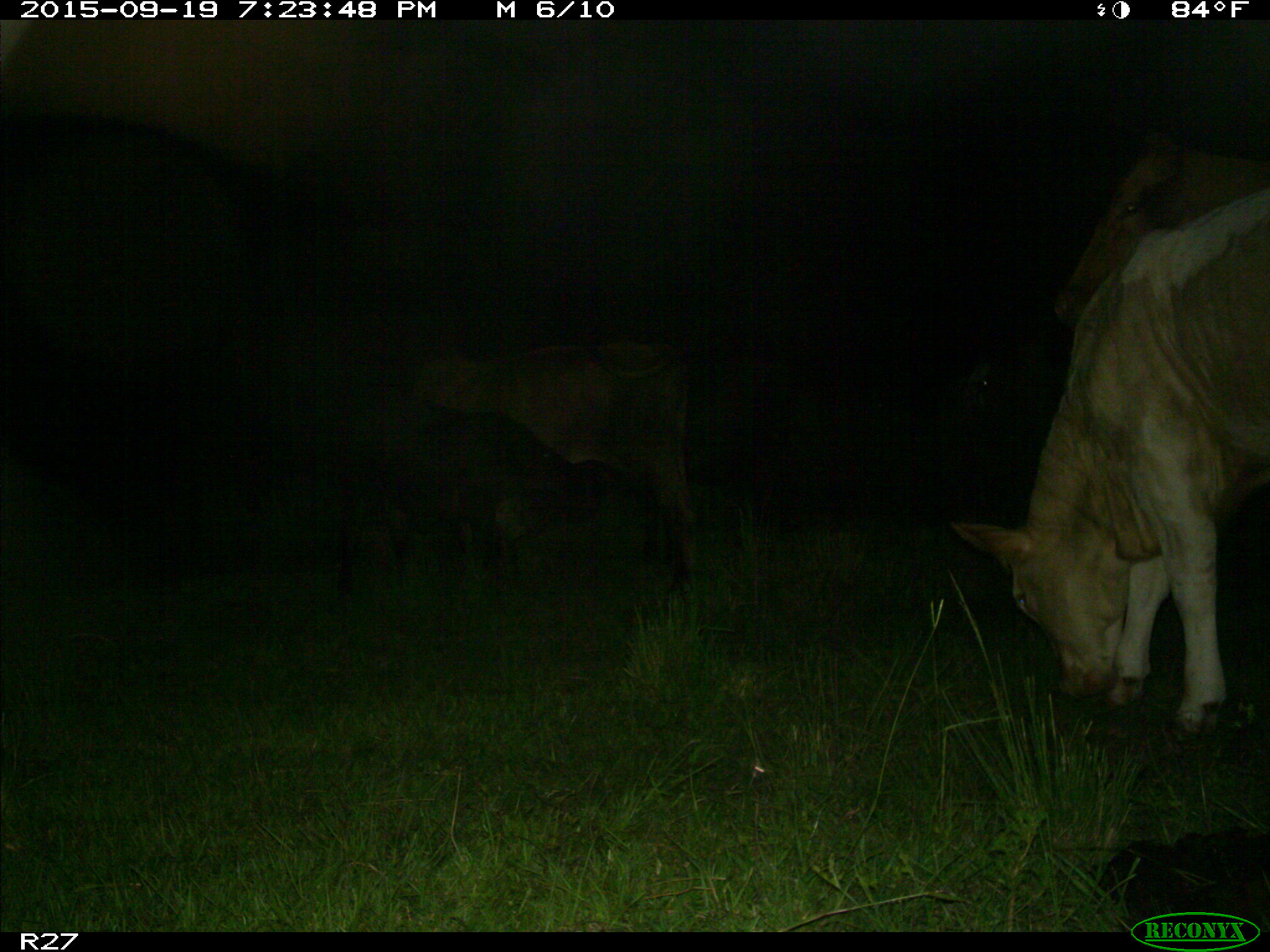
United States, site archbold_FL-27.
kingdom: Animalia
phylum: Chordata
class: Mammalia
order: Artiodactyla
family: Bovidae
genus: Bos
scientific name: Bos taurus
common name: domestic cow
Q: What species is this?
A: Bos taurus (domestic cow).